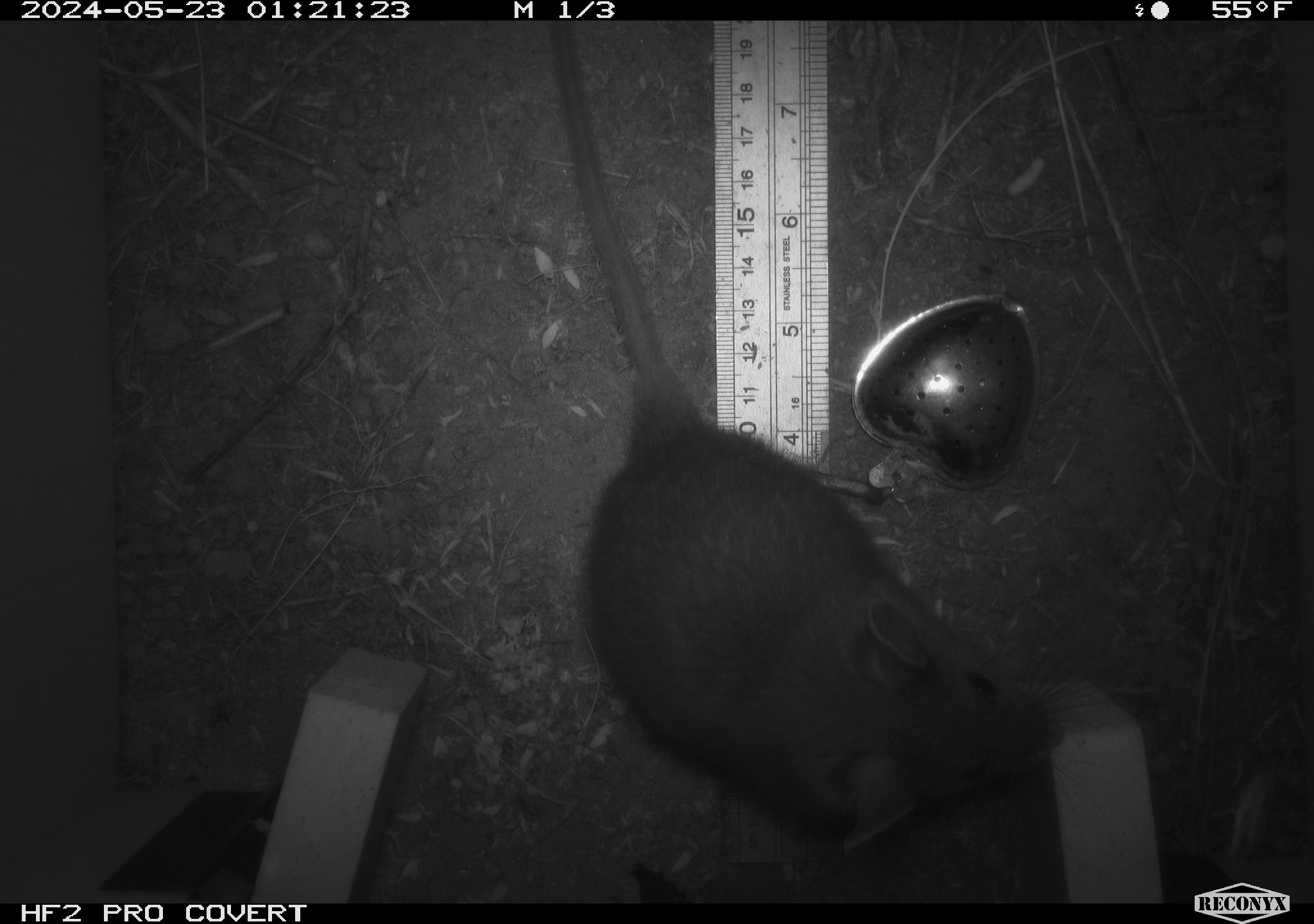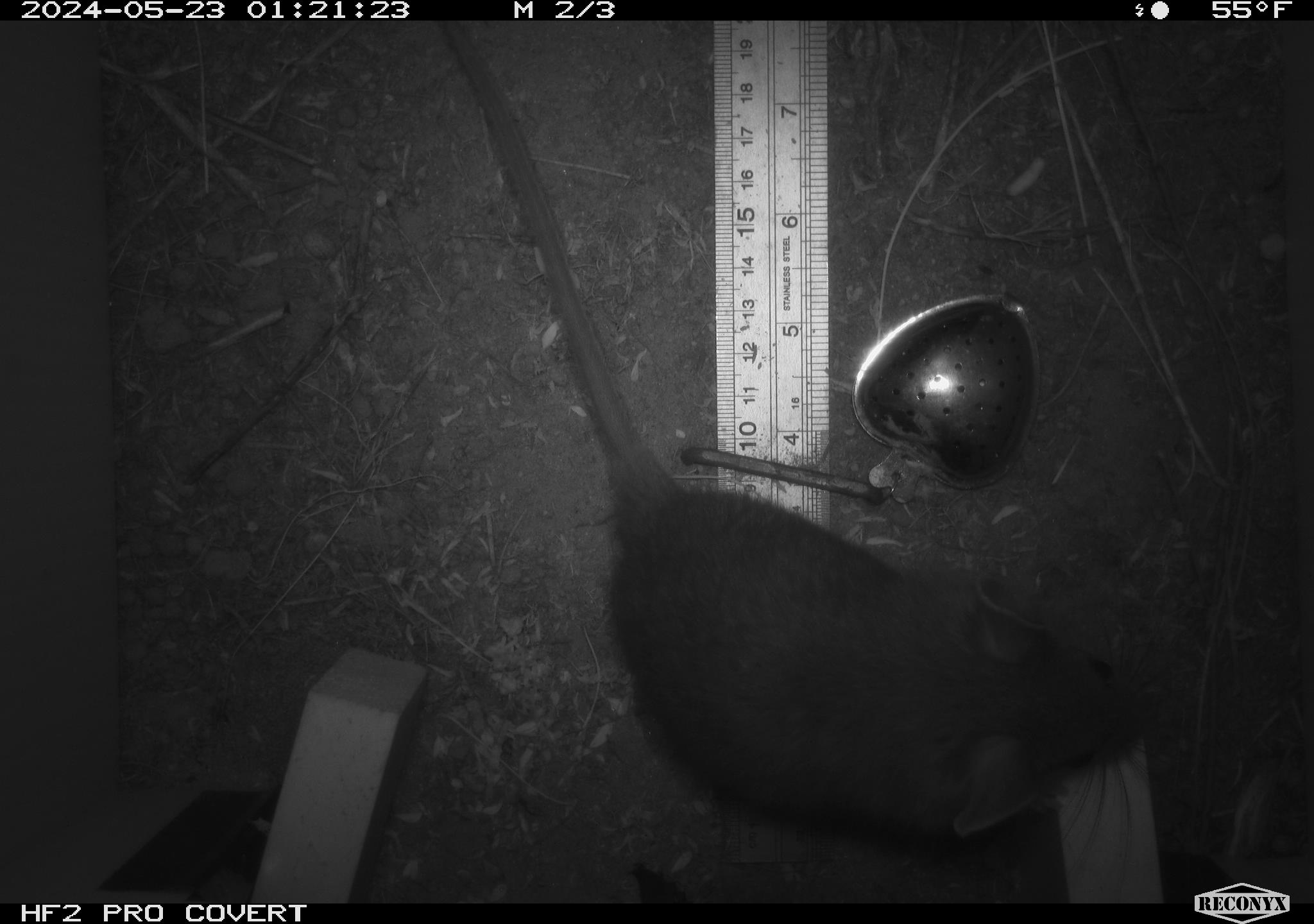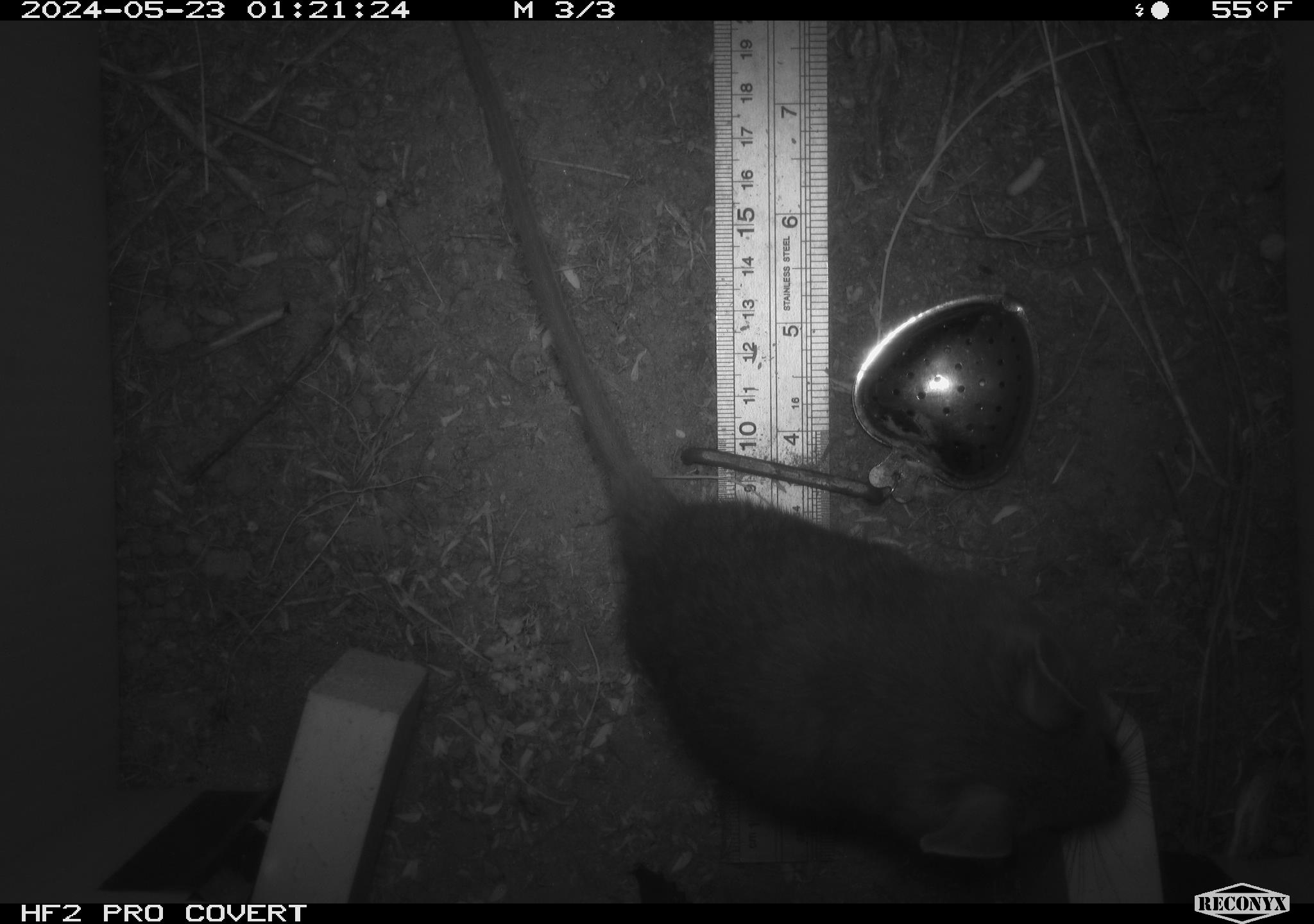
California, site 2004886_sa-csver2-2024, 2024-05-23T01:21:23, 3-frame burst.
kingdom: Animalia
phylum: Chordata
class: Mammalia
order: Rodentia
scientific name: Rodentia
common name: rodent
Rodent (Rodentia).